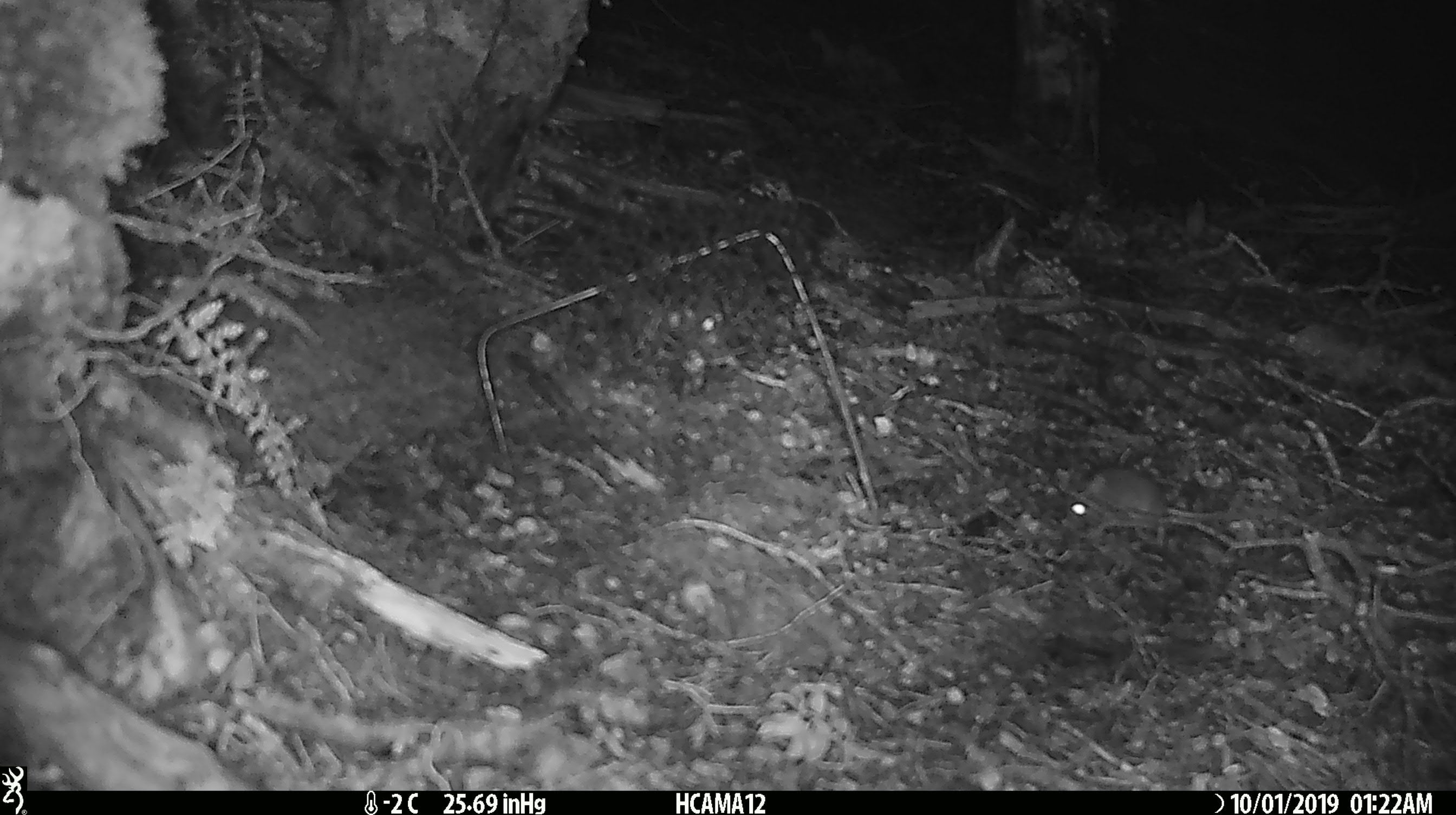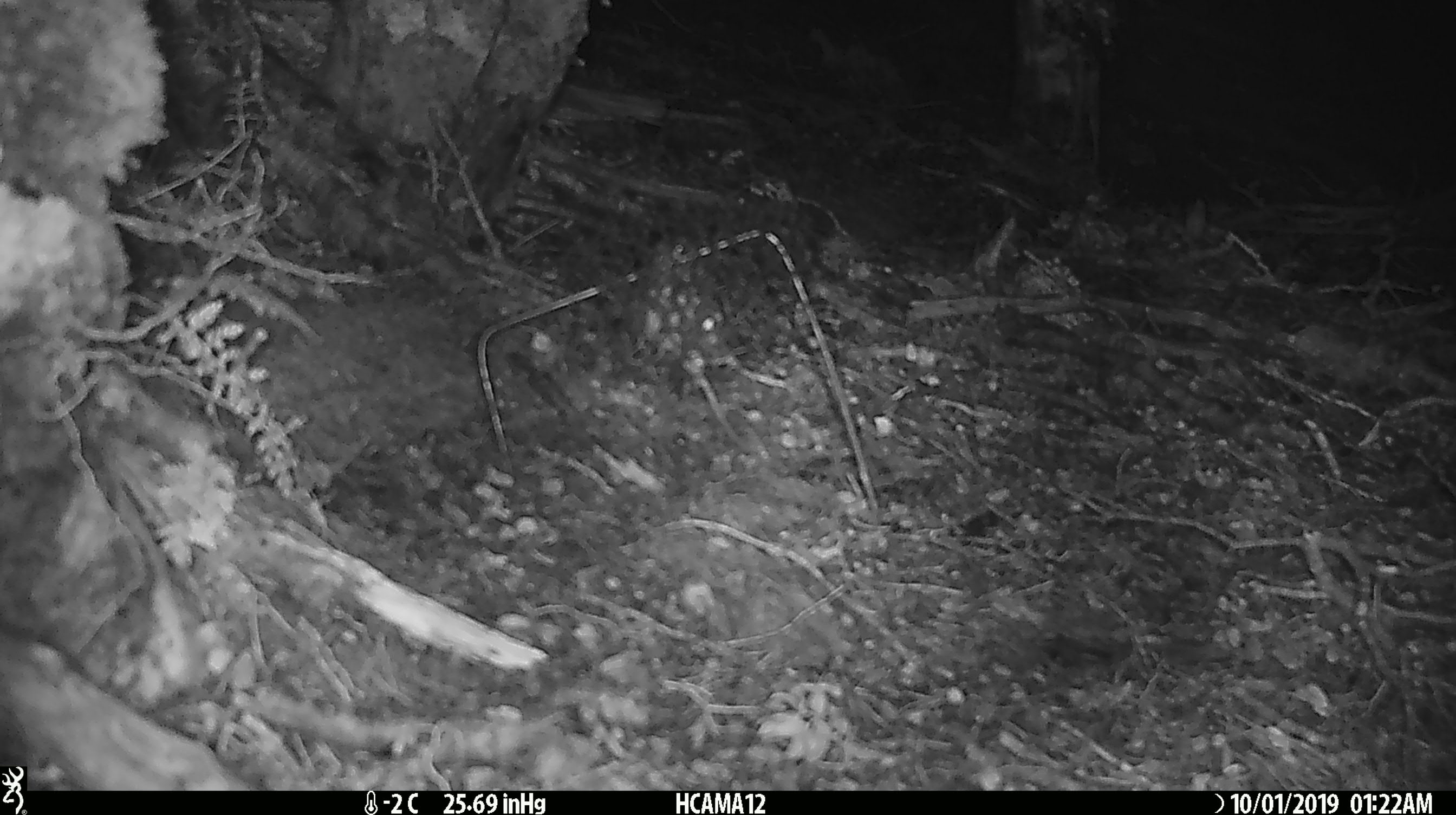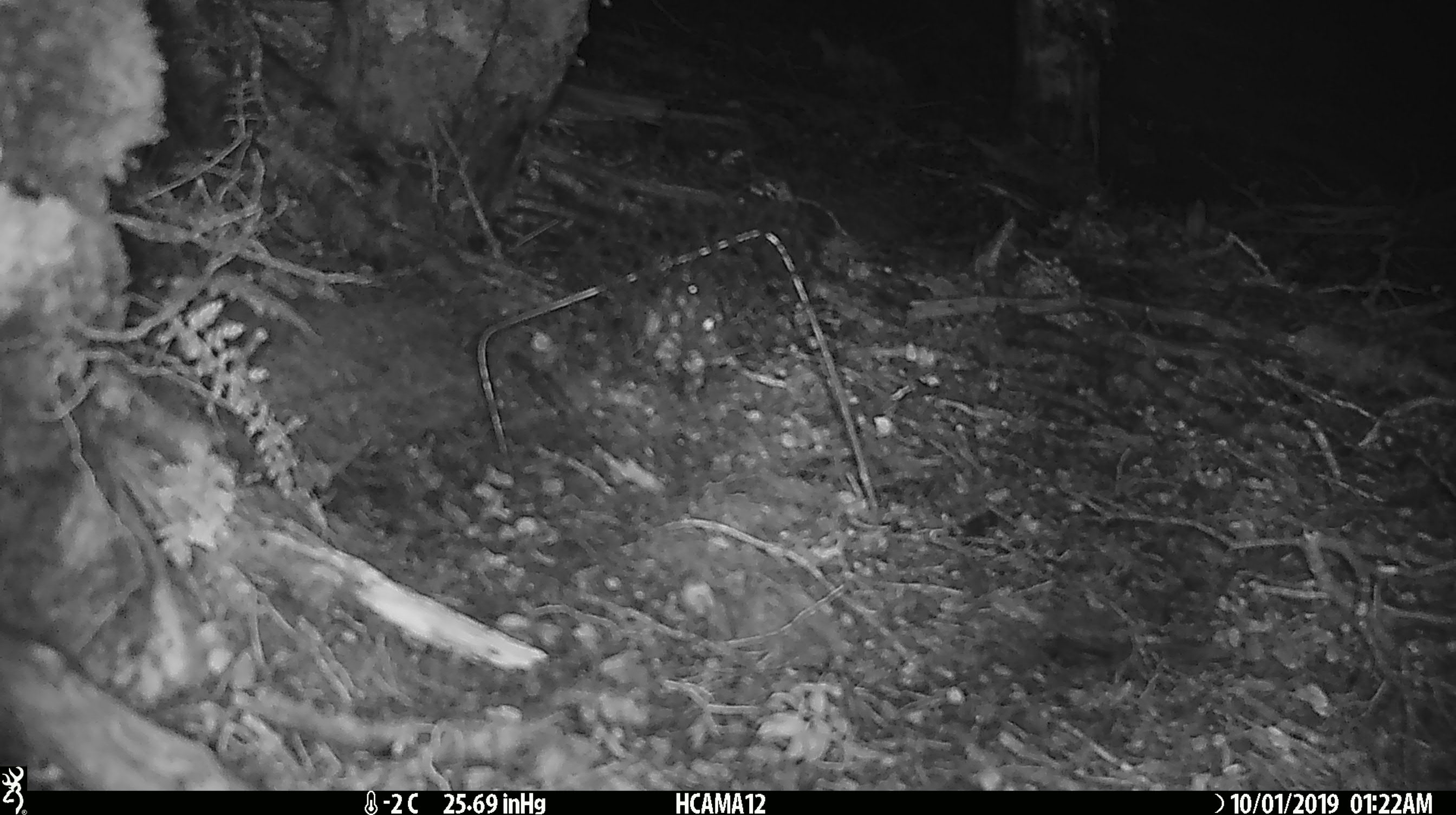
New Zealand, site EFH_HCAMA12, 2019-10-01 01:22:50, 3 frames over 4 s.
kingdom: Animalia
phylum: Chordata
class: Mammalia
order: Rodentia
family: Muridae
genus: Mus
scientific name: Mus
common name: mouse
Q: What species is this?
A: Mouse (Mus).